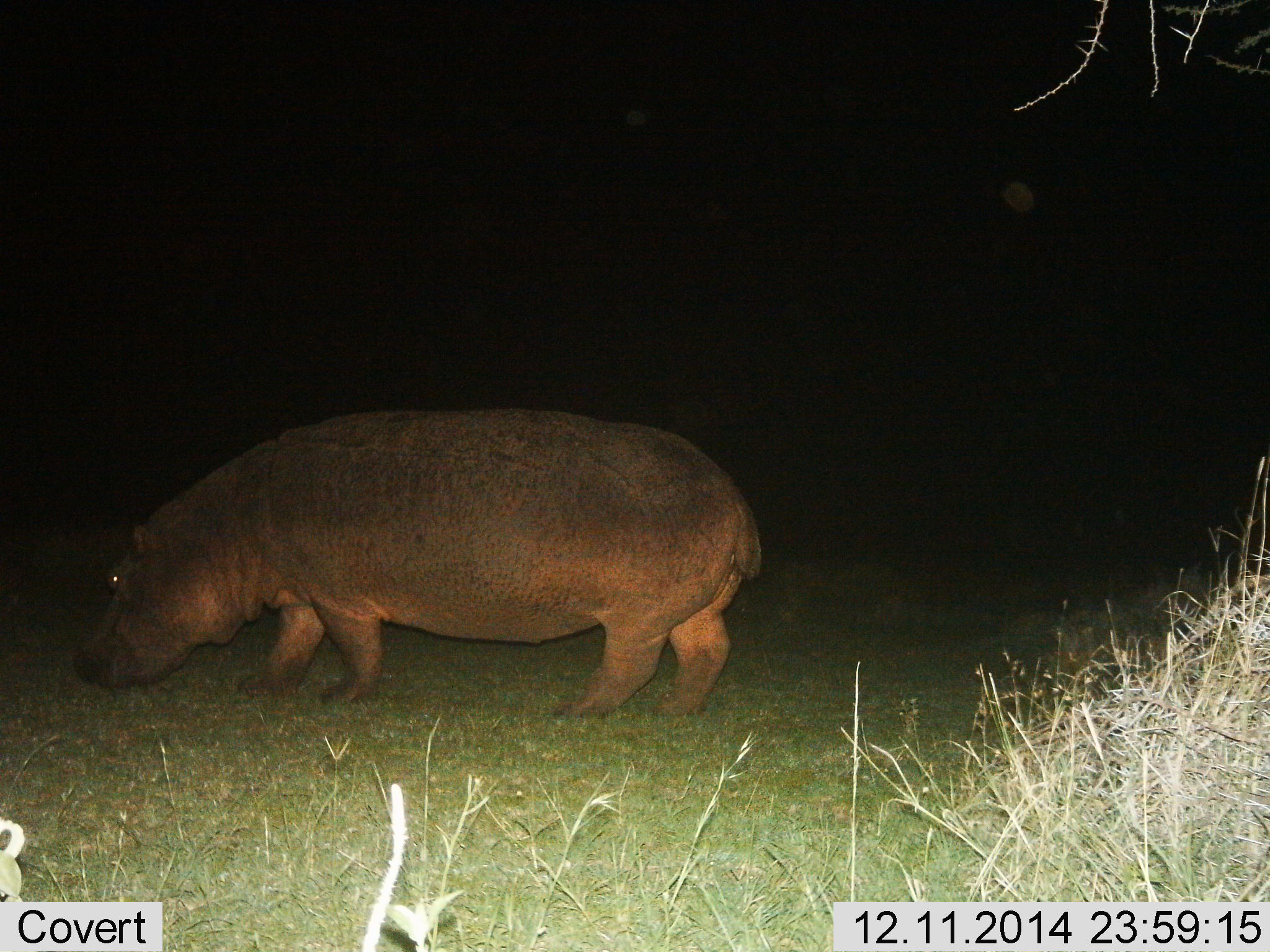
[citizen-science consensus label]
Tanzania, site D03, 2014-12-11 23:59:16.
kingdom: Animalia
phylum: Chordata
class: Mammalia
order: Artiodactyla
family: Hippopotamidae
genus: Hippopotamus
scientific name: Hippopotamus amphibius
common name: hippopotamus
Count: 1.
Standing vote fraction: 70%.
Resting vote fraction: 0%.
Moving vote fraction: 20%.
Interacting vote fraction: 0%.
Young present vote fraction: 0%.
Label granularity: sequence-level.